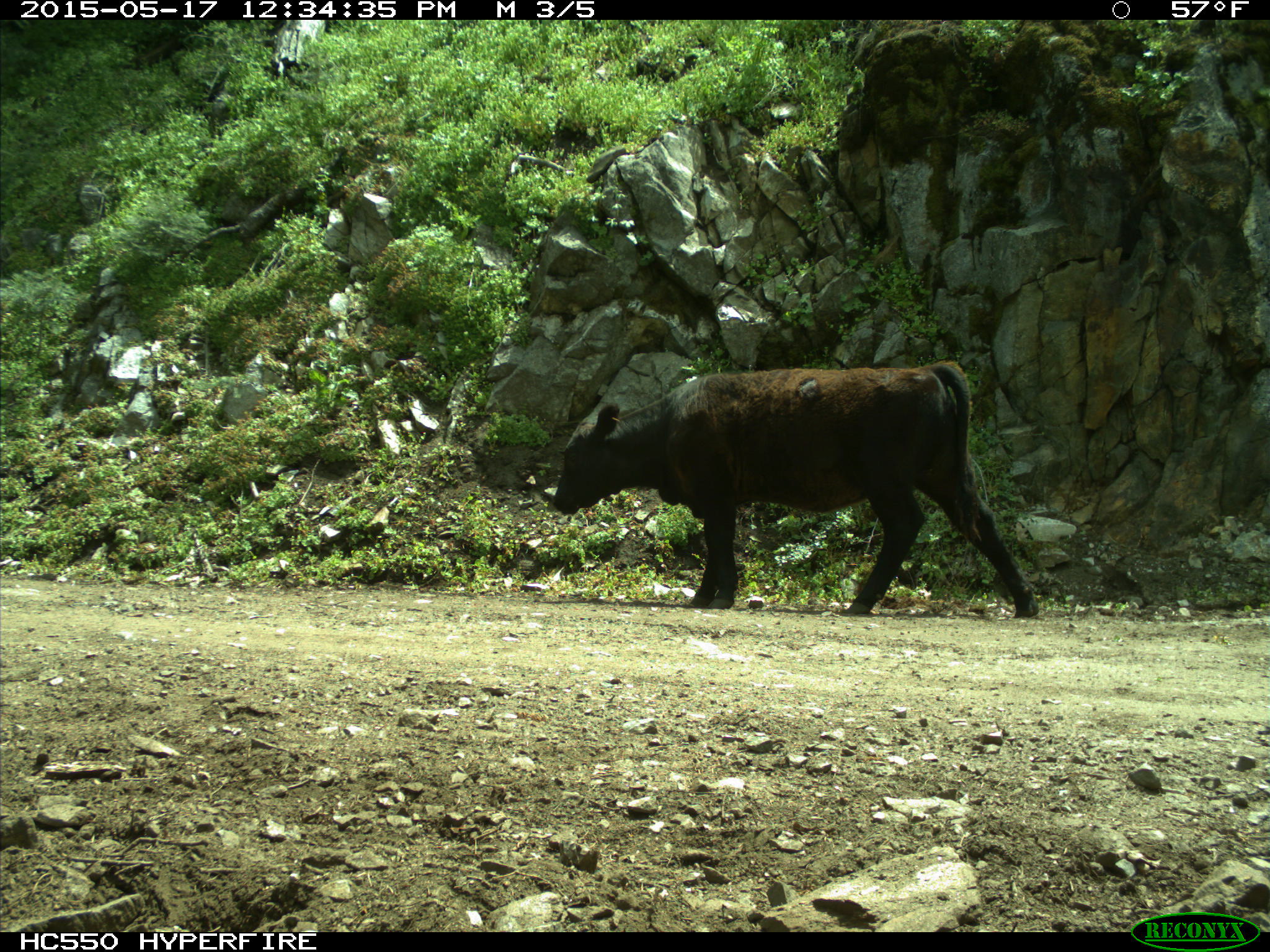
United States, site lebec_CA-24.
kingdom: Animalia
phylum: Chordata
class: Mammalia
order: Artiodactyla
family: Bovidae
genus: Bos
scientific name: Bos taurus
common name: domestic cow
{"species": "Bos taurus (domestic cow)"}